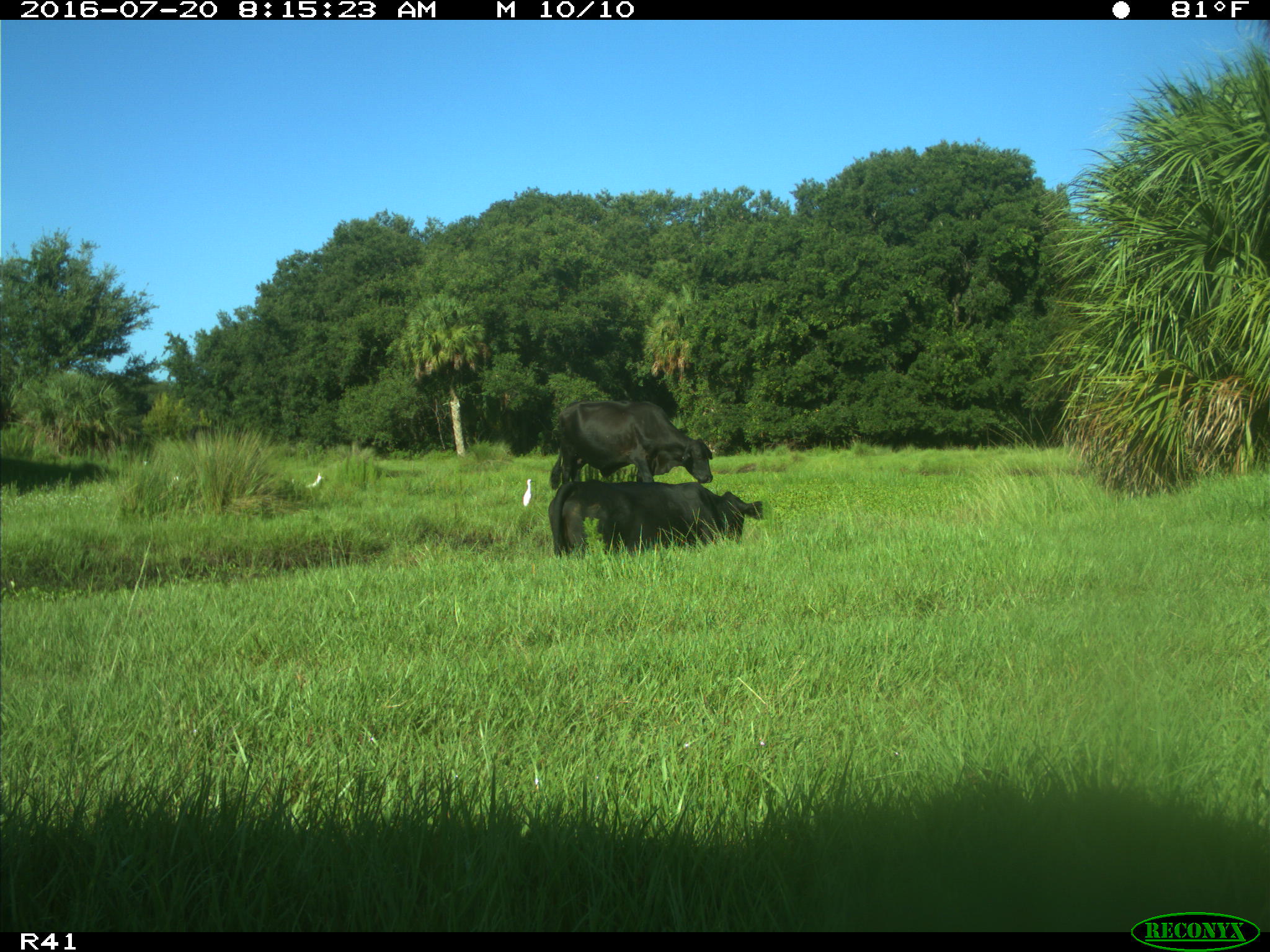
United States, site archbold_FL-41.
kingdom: Animalia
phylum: Chordata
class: Mammalia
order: Artiodactyla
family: Bovidae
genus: Bos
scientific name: Bos taurus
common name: domestic cow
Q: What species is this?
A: Bos taurus (domestic cow).